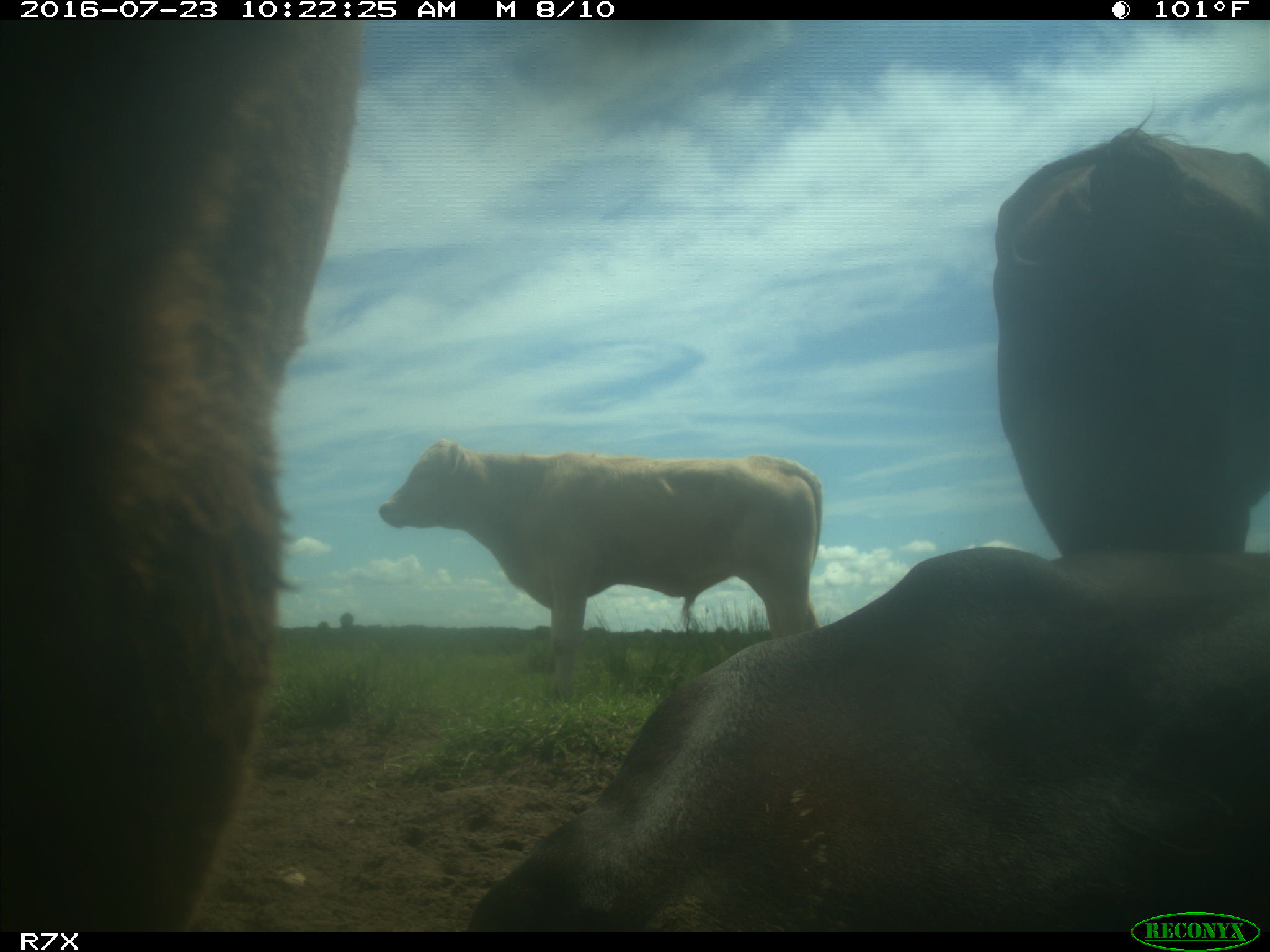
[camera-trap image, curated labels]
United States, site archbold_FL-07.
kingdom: Animalia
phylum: Chordata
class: Mammalia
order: Artiodactyla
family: Bovidae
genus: Bos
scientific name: Bos taurus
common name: domestic cow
Bos taurus (domestic cow).